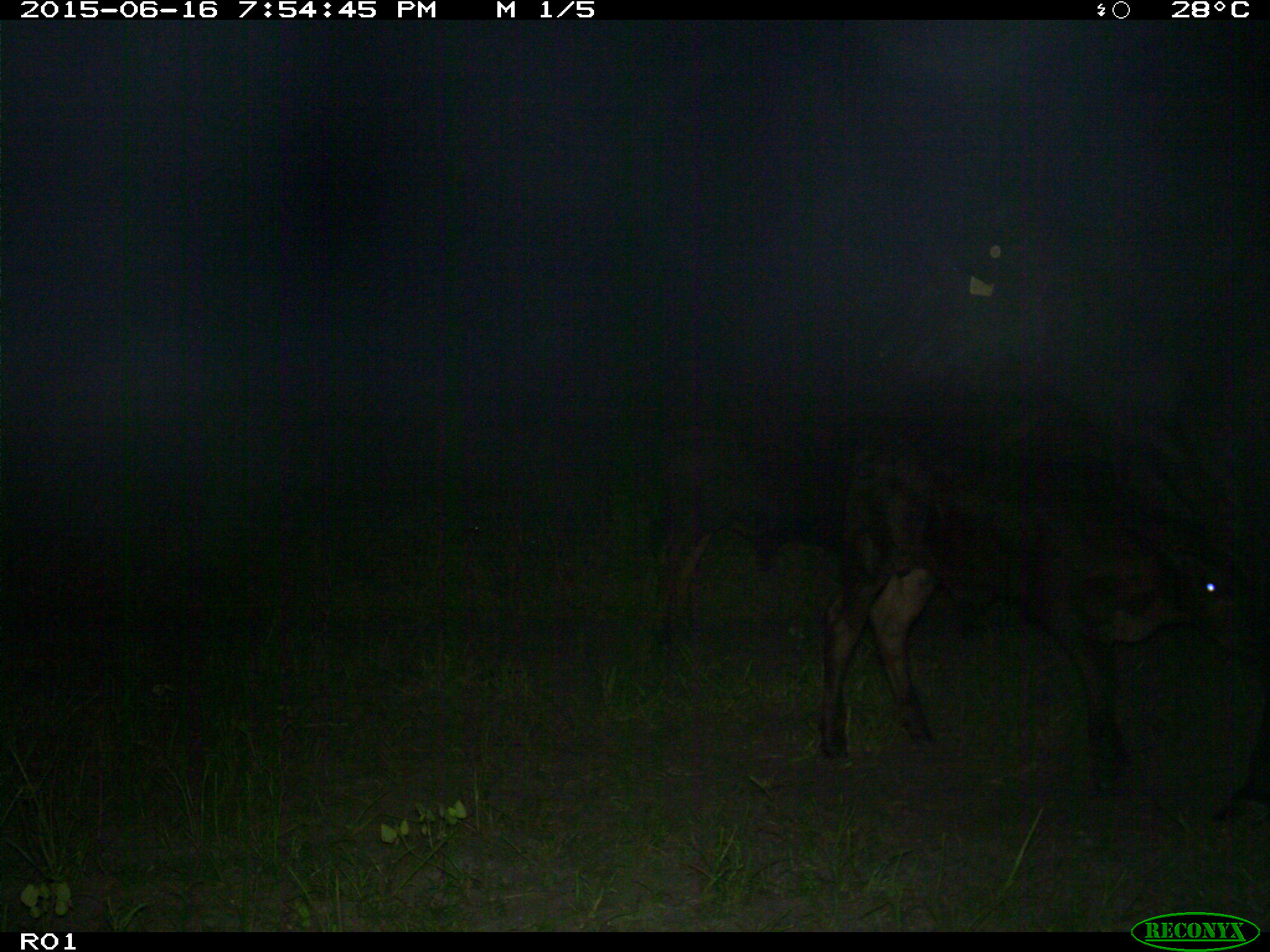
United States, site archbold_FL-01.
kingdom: Animalia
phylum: Chordata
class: Mammalia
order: Artiodactyla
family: Bovidae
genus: Bos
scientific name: Bos taurus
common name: domestic cow